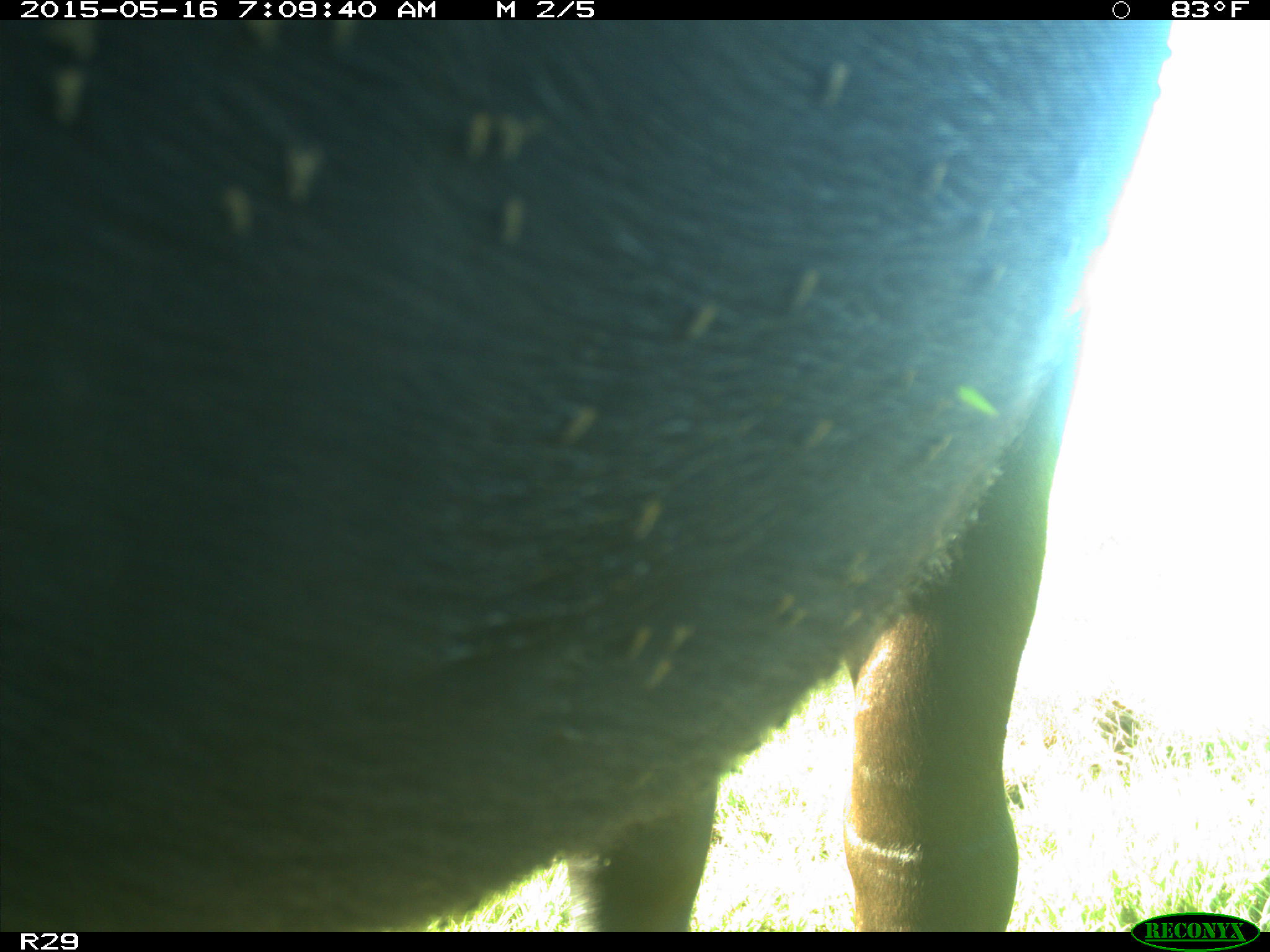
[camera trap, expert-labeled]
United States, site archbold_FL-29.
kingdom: Animalia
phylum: Chordata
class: Mammalia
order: Artiodactyla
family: Bovidae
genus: Bos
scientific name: Bos taurus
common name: domestic cow